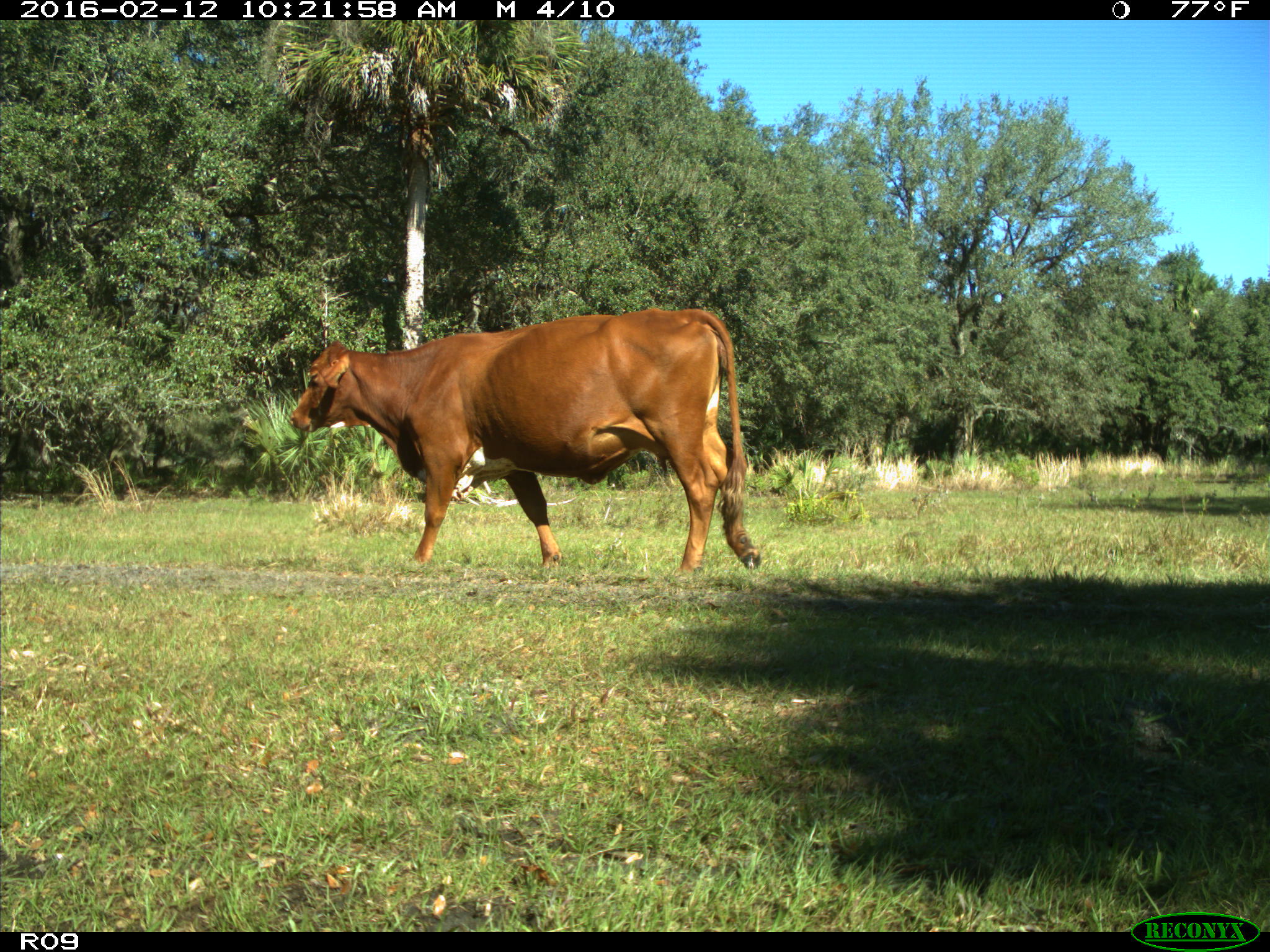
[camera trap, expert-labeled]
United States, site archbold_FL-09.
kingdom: Animalia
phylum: Chordata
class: Mammalia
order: Artiodactyla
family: Bovidae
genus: Bos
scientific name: Bos taurus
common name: domestic cow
Bos taurus (domestic cow).